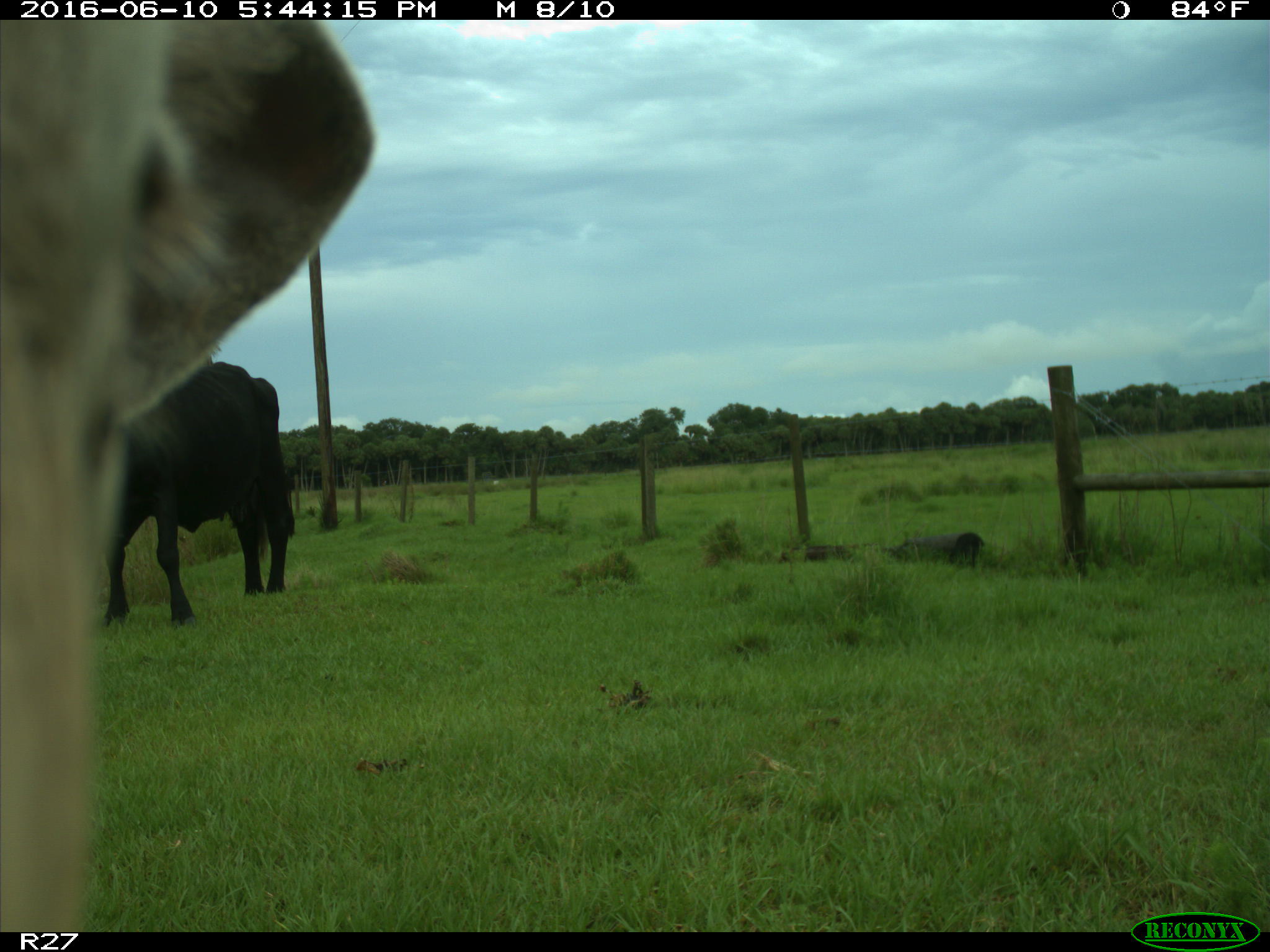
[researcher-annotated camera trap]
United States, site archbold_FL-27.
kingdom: Animalia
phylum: Chordata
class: Mammalia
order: Artiodactyla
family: Bovidae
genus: Bos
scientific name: Bos taurus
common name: domestic cow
Bos taurus (domestic cow).